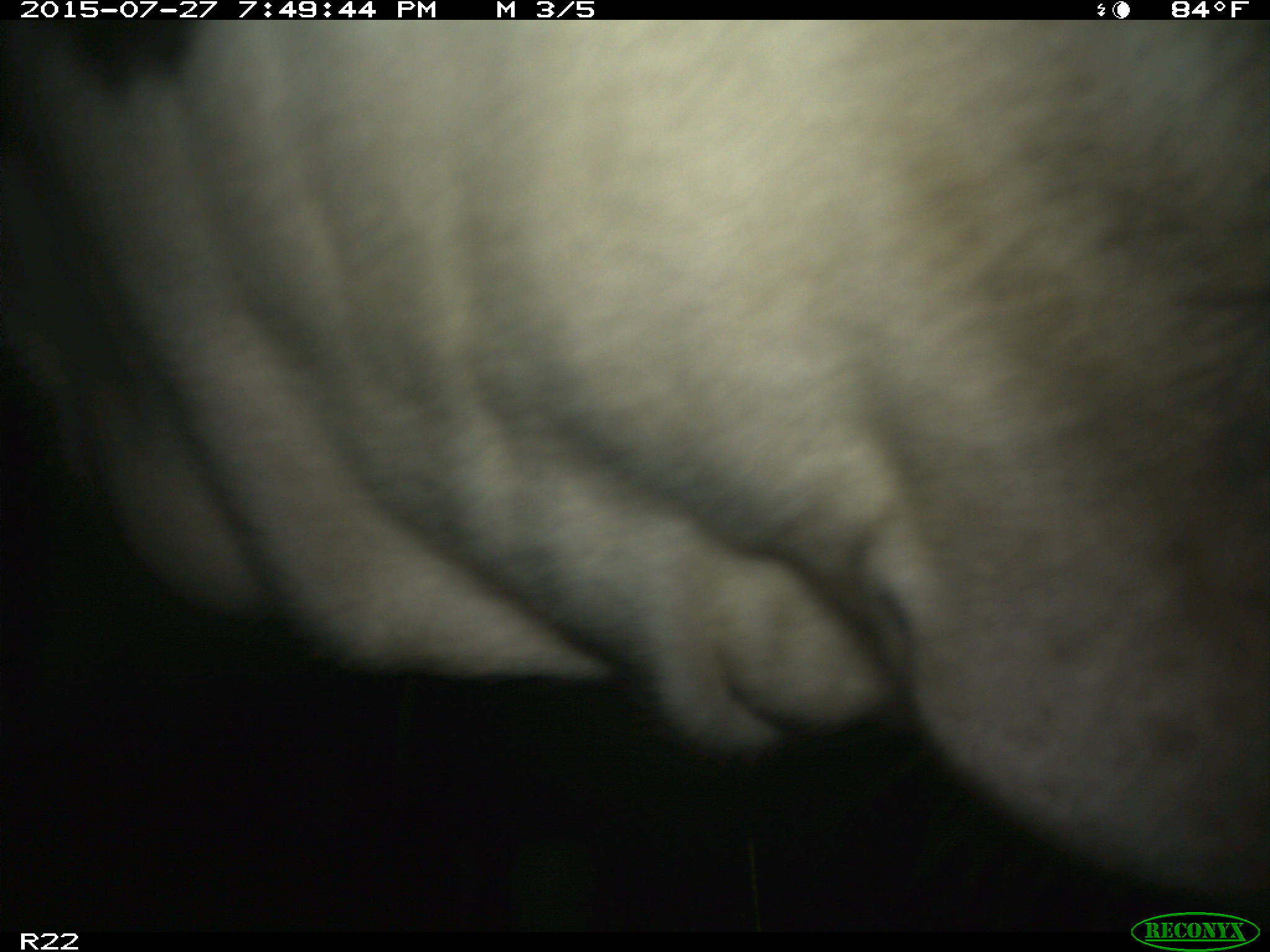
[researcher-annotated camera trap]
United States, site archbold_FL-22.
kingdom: Animalia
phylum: Chordata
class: Mammalia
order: Artiodactyla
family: Bovidae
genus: Bos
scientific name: Bos taurus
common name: domestic cow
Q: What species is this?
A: Bos taurus (domestic cow).